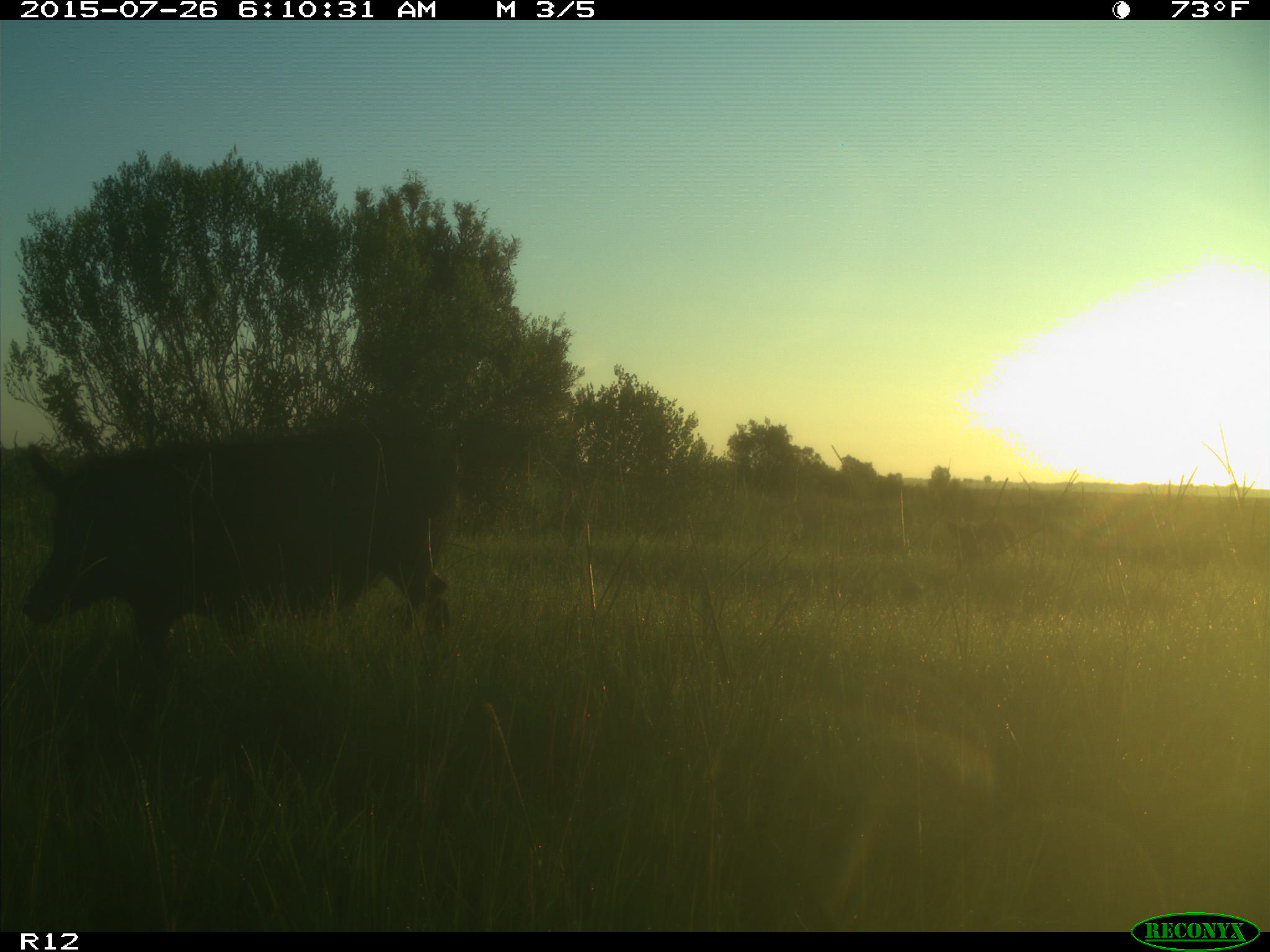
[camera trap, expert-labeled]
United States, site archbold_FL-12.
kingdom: Animalia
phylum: Chordata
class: Mammalia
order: Artiodactyla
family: Suidae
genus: Sus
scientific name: Sus scrofa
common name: wild boar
Sus scrofa (wild boar).